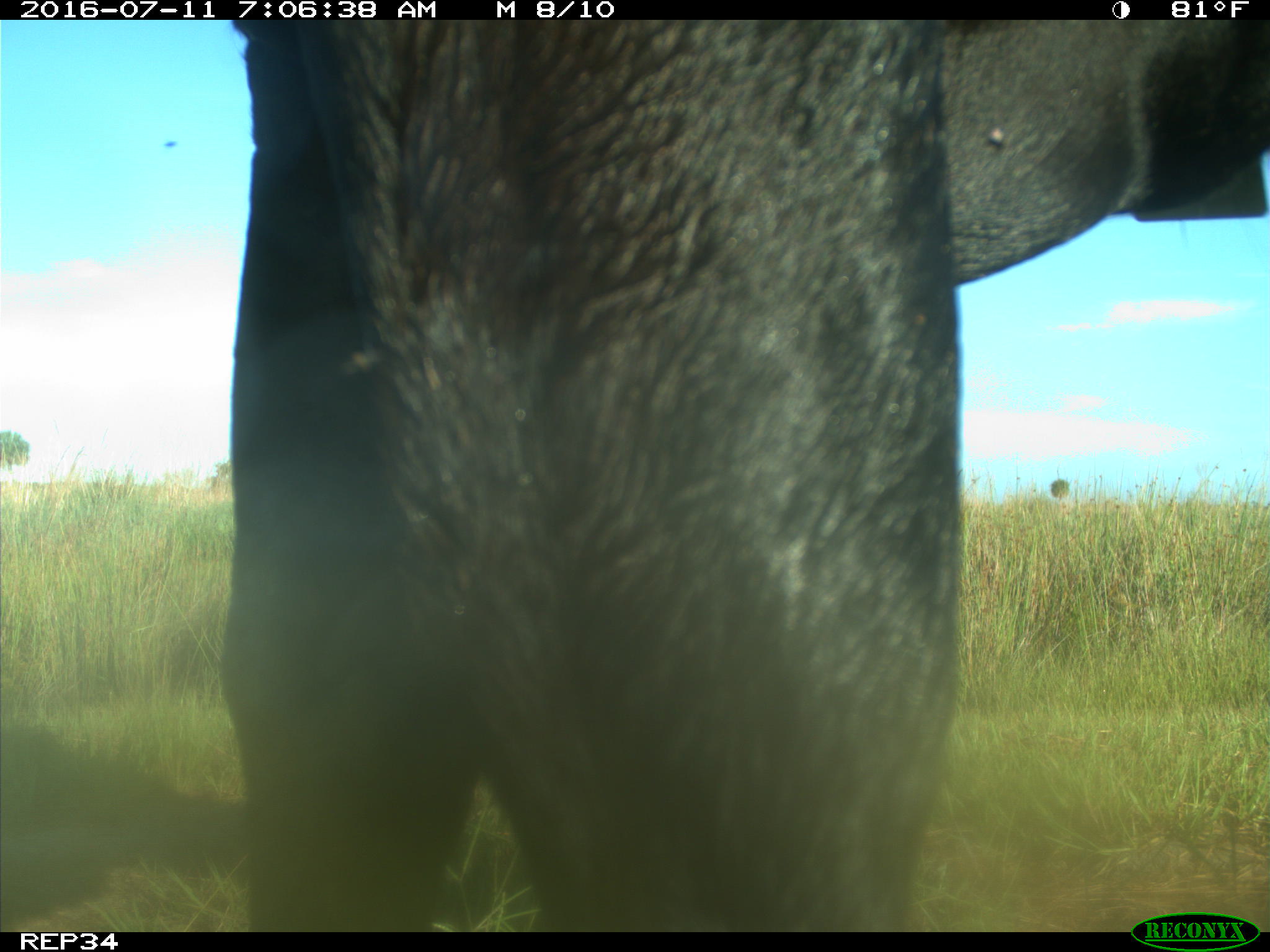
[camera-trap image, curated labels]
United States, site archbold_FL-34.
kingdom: Animalia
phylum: Chordata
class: Mammalia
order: Artiodactyla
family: Bovidae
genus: Bos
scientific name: Bos taurus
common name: domestic cow